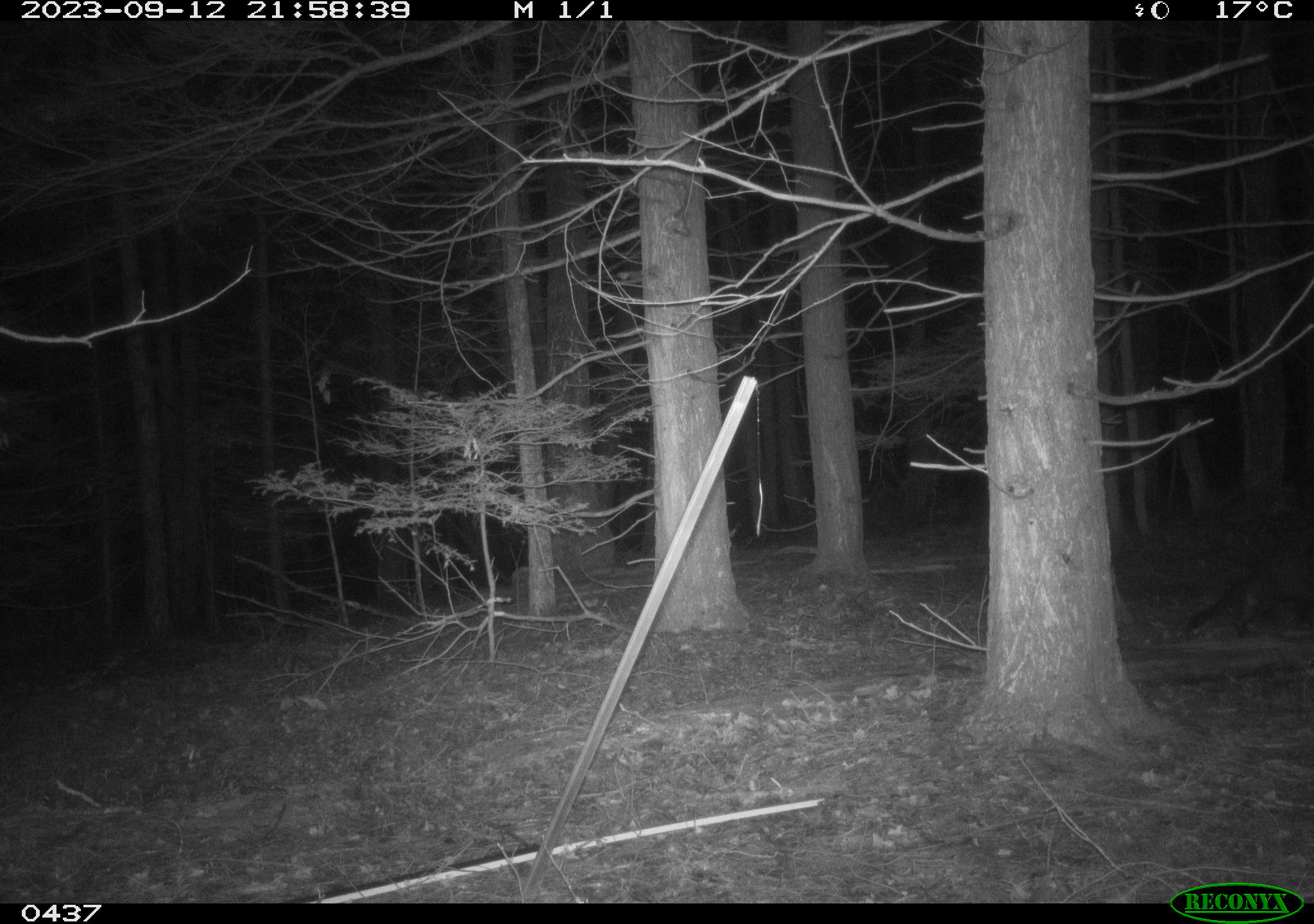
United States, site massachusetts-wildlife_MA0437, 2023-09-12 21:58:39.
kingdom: Animalia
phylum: Chordata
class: Mammalia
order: Carnivora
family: Mustelidae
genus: Pekania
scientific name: Pekania pennanti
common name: fisher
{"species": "fisher (Pekania pennanti)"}